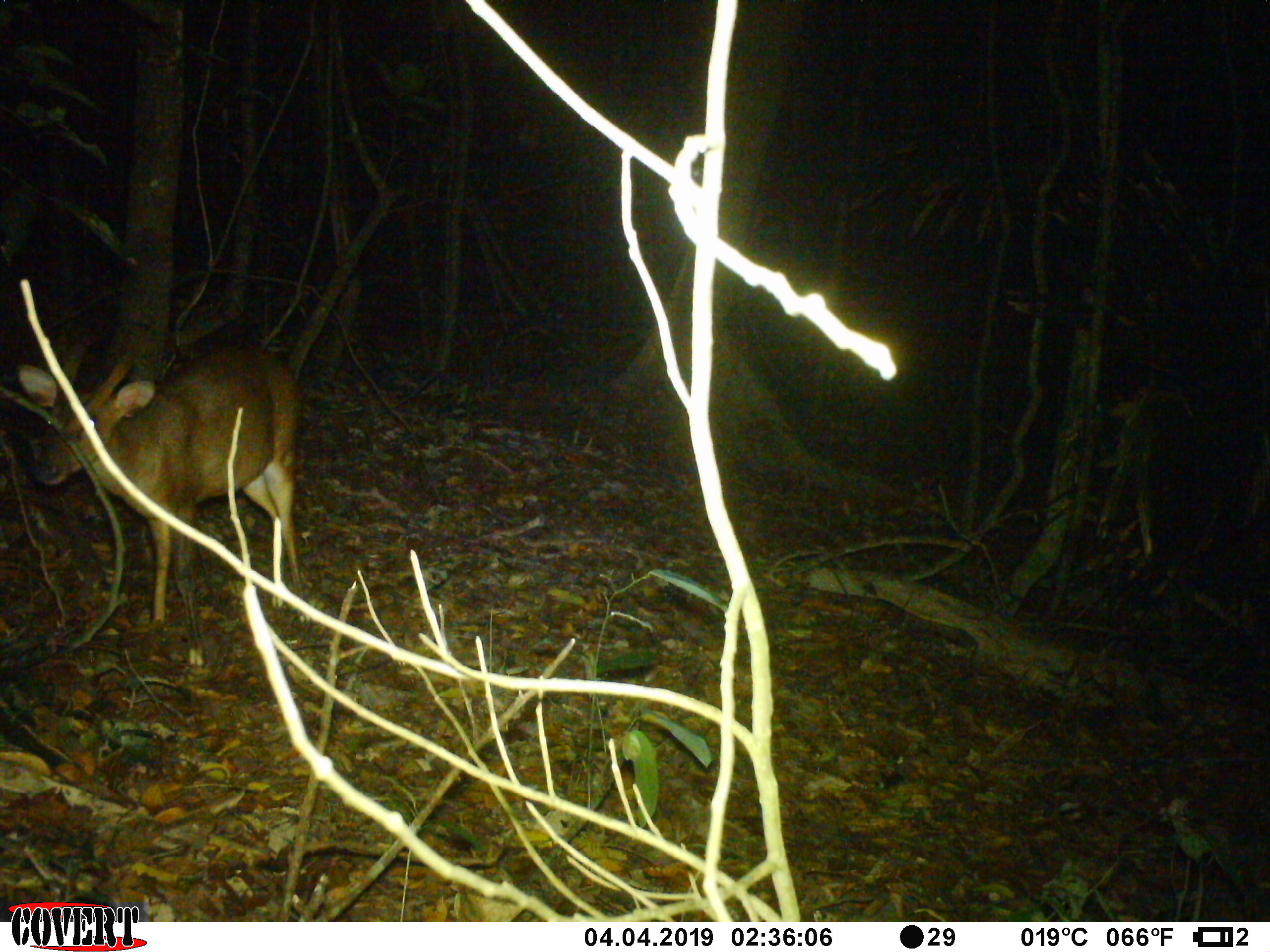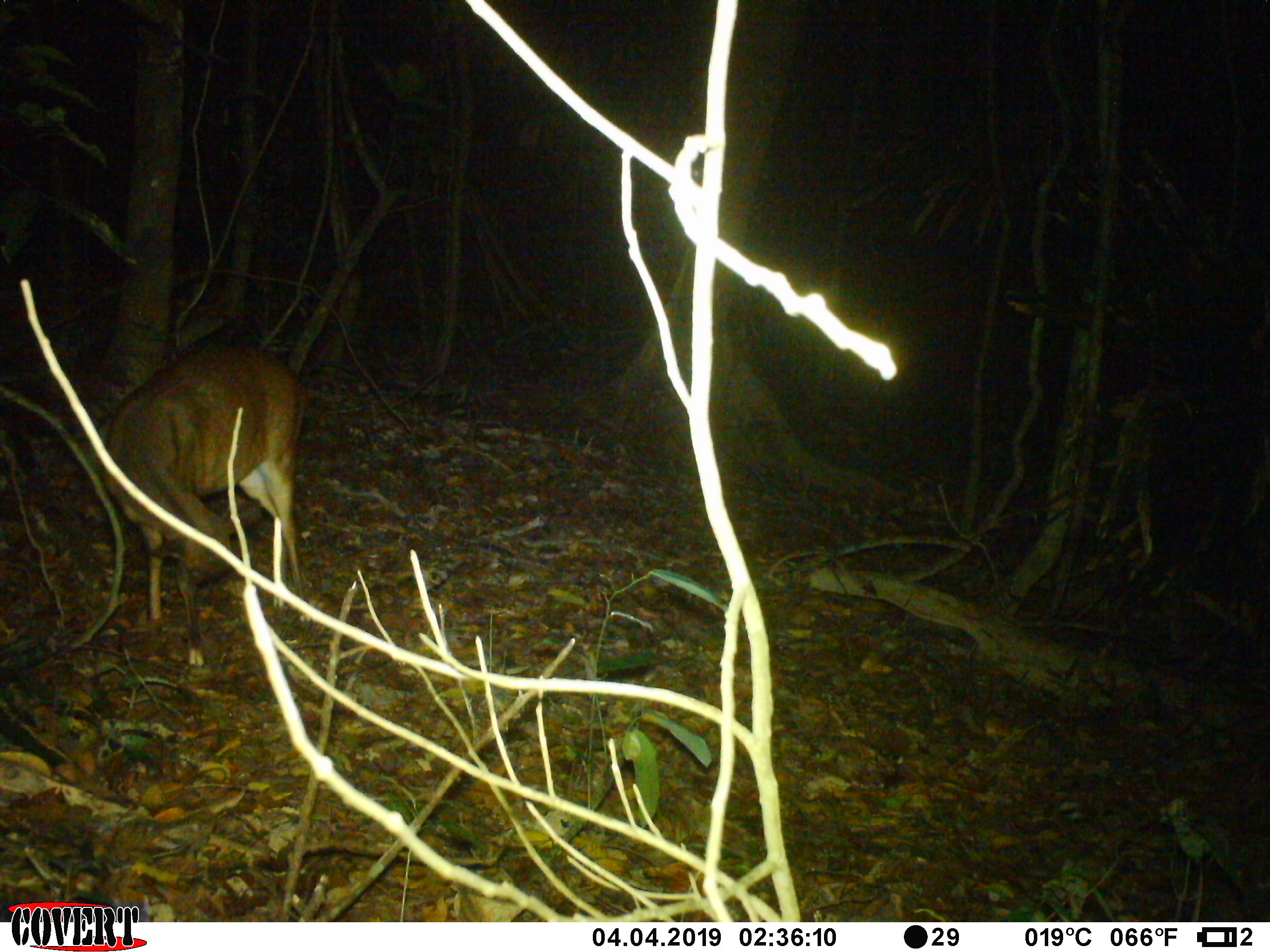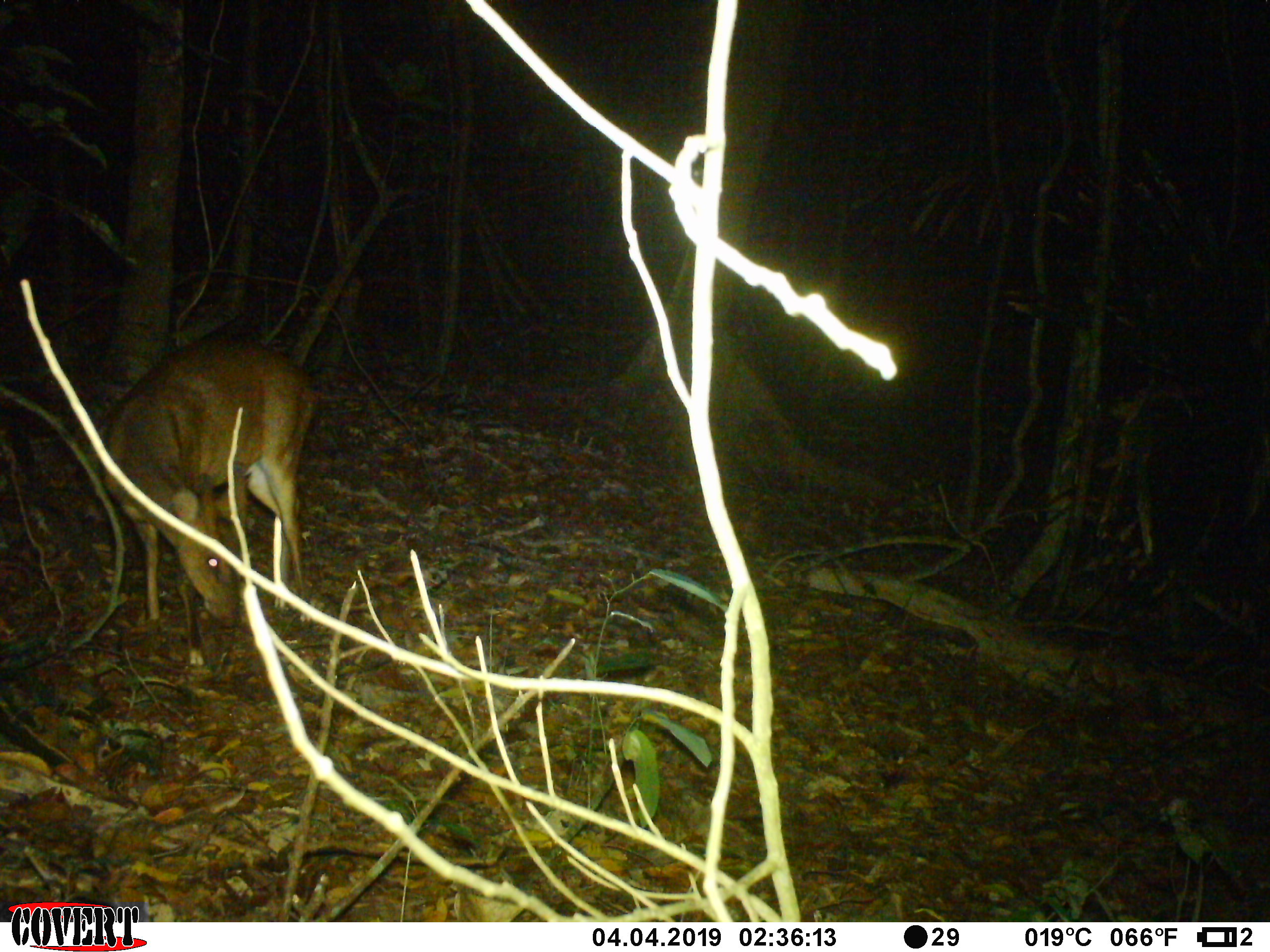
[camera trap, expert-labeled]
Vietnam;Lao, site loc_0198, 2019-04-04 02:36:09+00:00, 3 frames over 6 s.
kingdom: Animalia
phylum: Chordata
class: Mammalia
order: Artiodactyla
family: Cervidae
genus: Muntiacus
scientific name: Muntiacus vuquangensis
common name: large-antlered muntjac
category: large antlered muntjac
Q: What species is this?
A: Large antlered muntjac (large-antlered muntjac) (Muntiacus vuquangensis).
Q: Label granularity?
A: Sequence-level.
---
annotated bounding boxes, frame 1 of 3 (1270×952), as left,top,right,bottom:
large antlered muntjac: 16,341,310,669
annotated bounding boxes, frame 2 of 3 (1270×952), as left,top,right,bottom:
large antlered muntjac: 102,342,311,667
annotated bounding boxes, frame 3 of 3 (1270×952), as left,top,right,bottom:
large antlered muntjac: 104,336,313,666